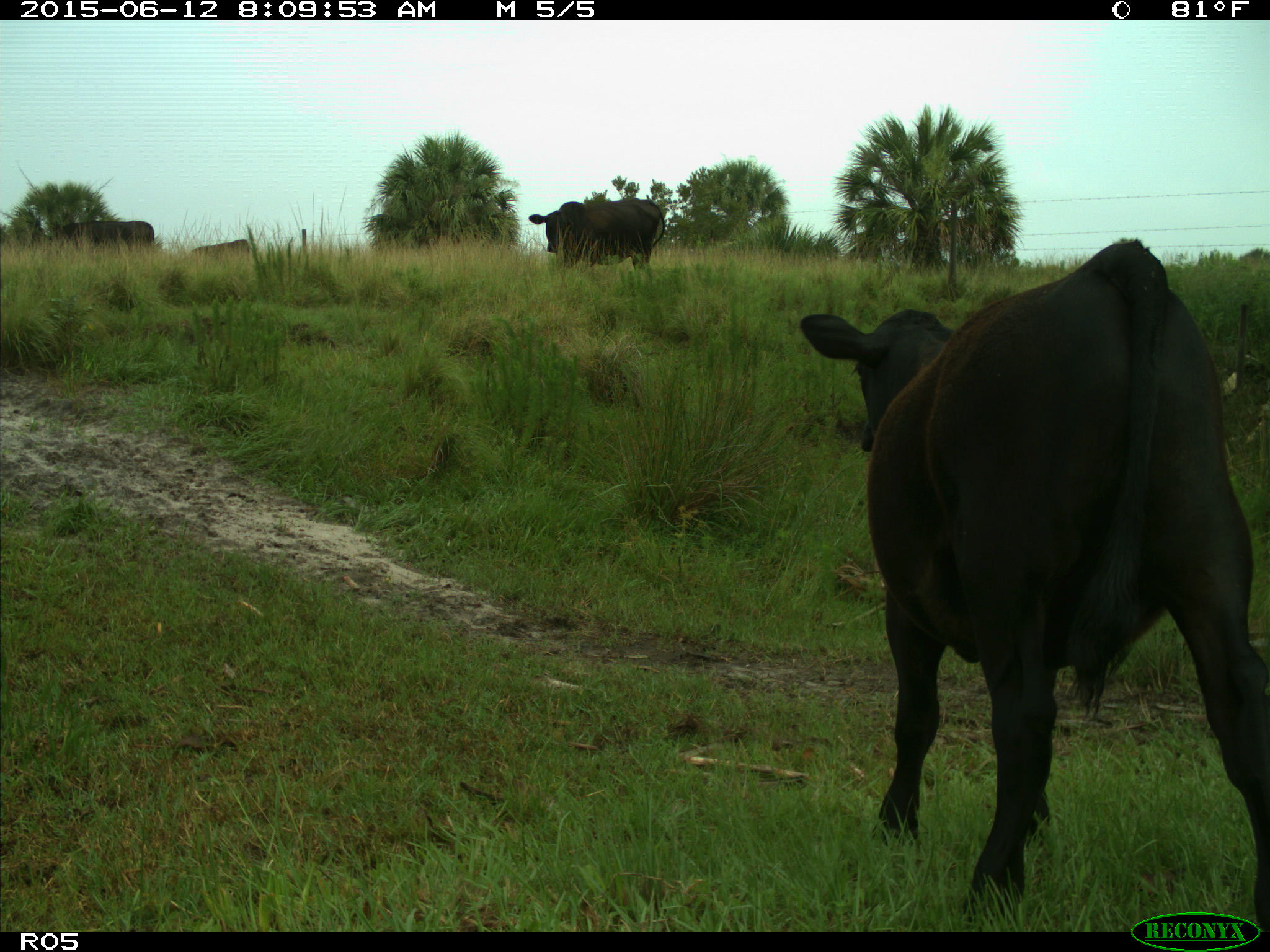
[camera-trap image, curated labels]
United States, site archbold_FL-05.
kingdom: Animalia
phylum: Chordata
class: Mammalia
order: Artiodactyla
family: Bovidae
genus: Bos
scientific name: Bos taurus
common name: domestic cow